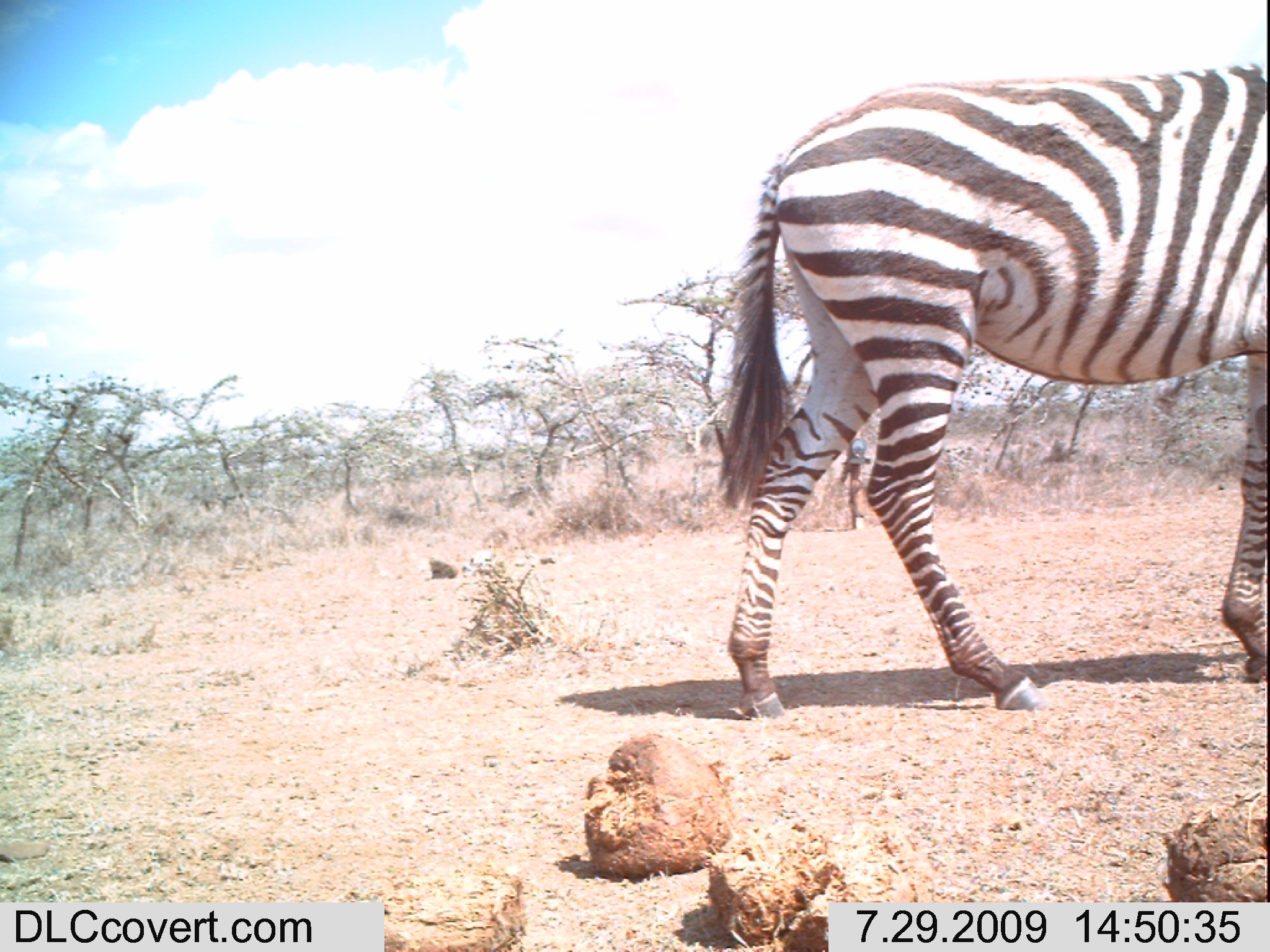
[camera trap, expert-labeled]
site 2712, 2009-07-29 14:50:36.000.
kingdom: Animalia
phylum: Chordata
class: Mammalia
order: Perissodactyla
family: Equidae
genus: Equus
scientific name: Equus quagga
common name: plains zebra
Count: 1.